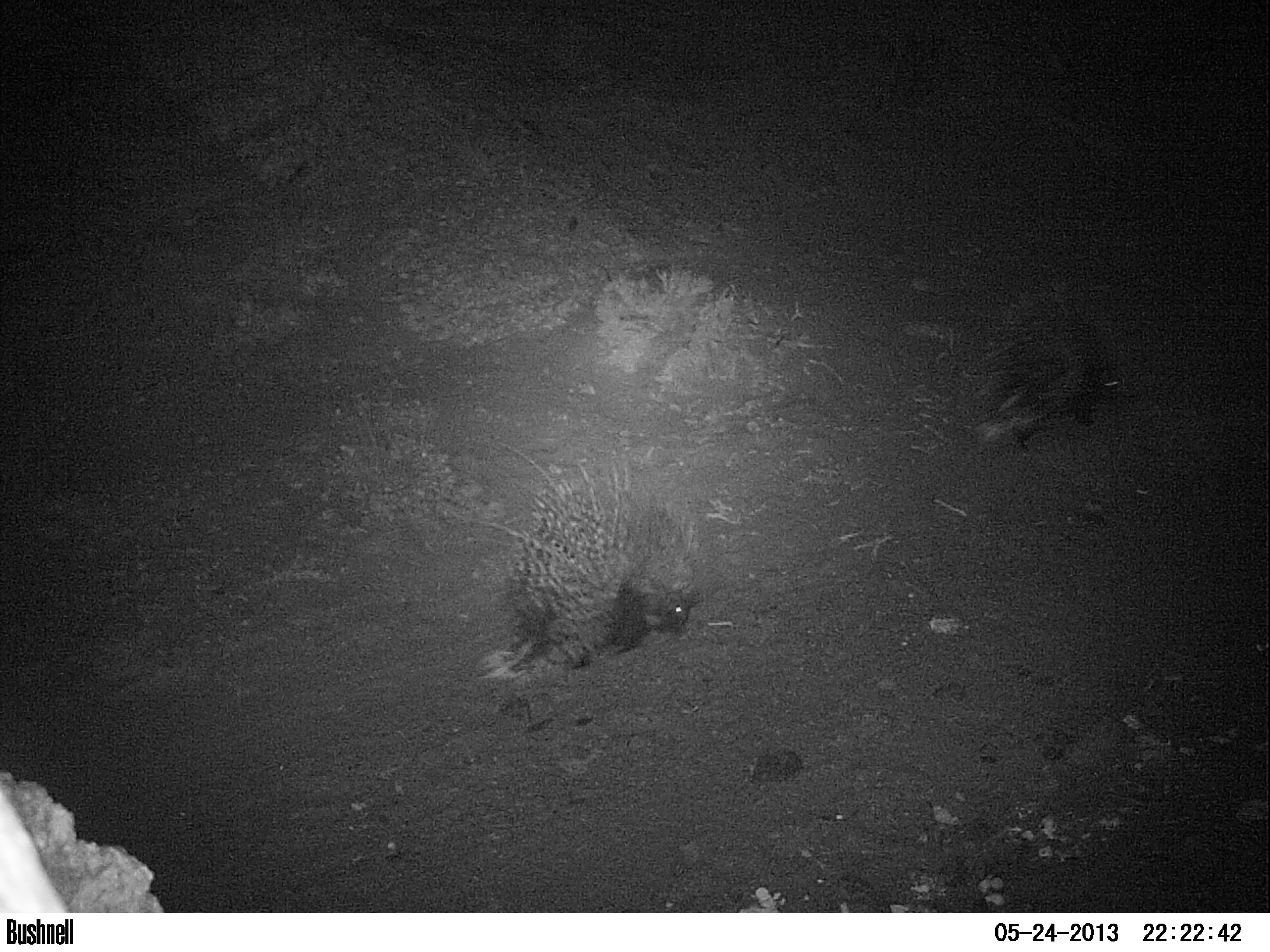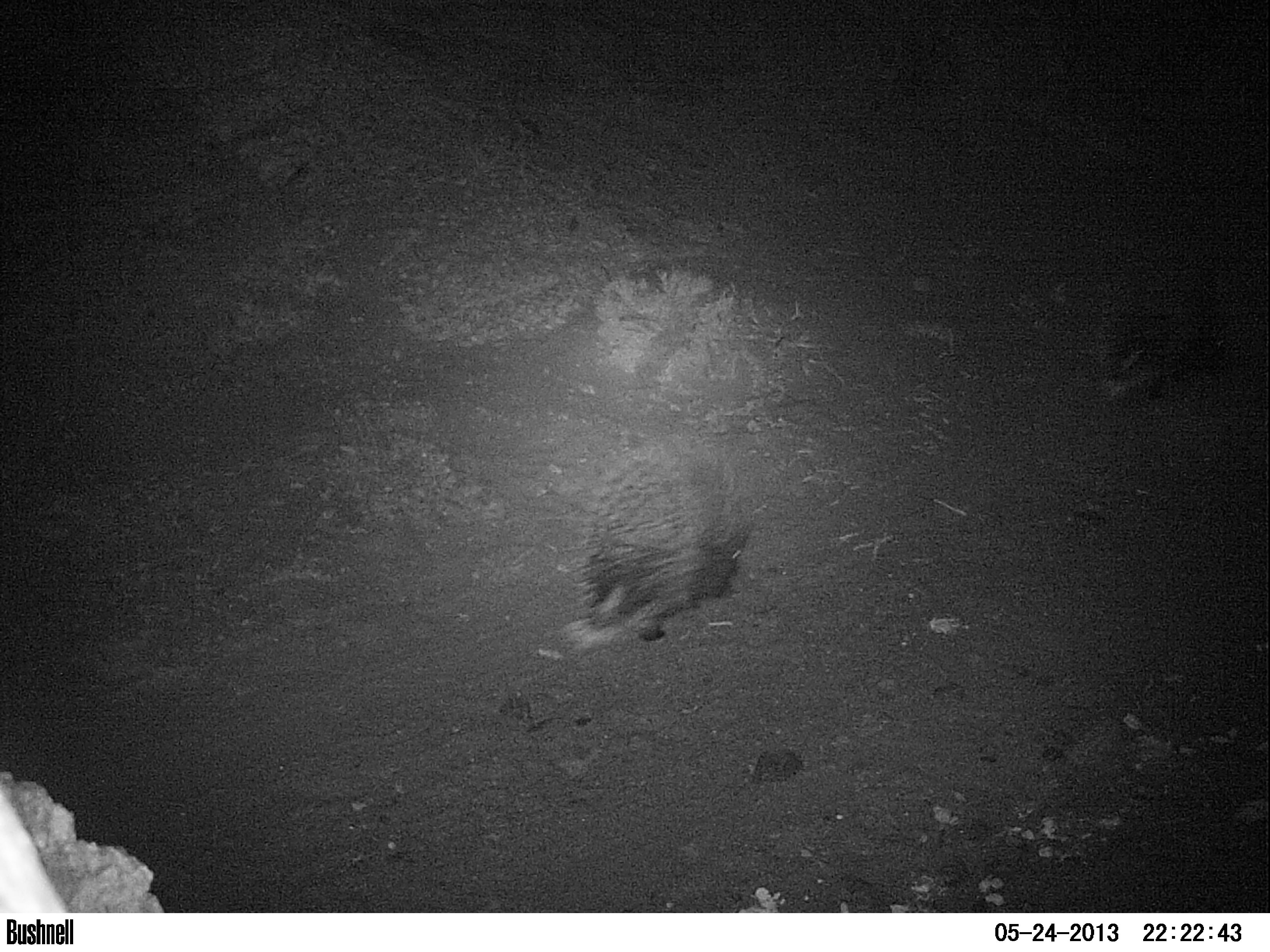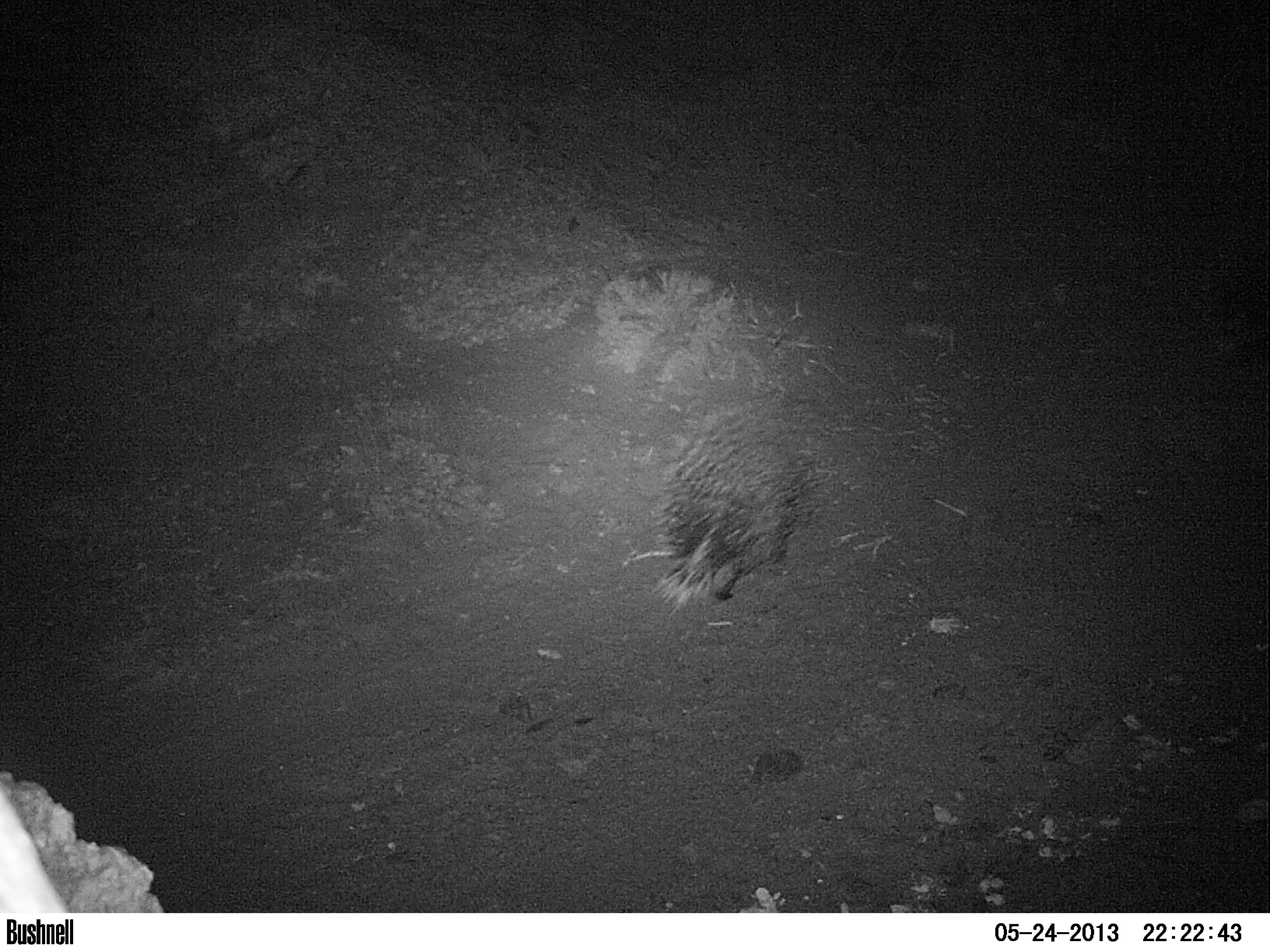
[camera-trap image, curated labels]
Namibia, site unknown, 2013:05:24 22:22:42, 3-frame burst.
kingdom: Animalia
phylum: Chordata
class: Mammalia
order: Rodentia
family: Hystricidae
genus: Hystrix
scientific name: Hystrix africaeaustralis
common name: cape porcupine